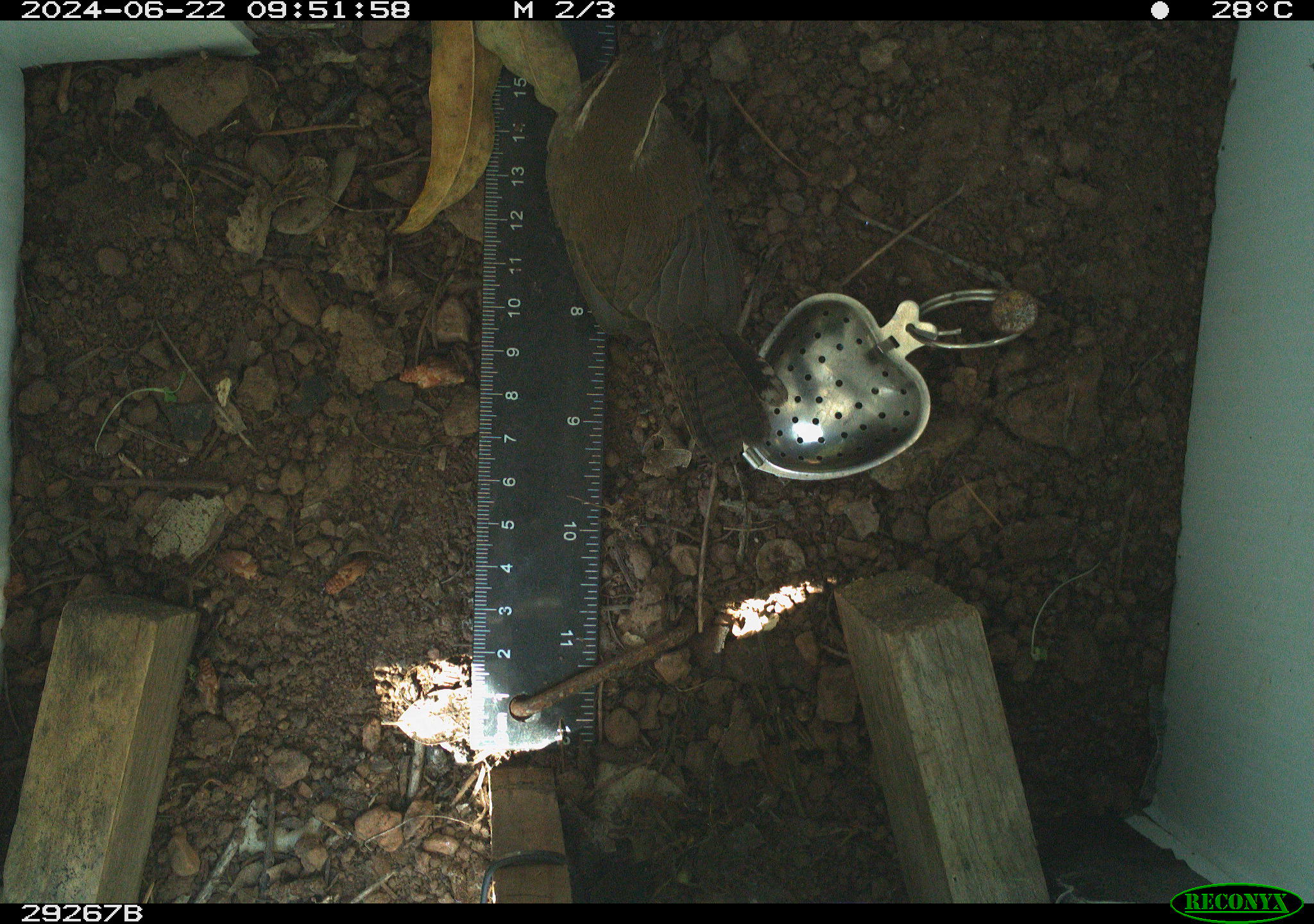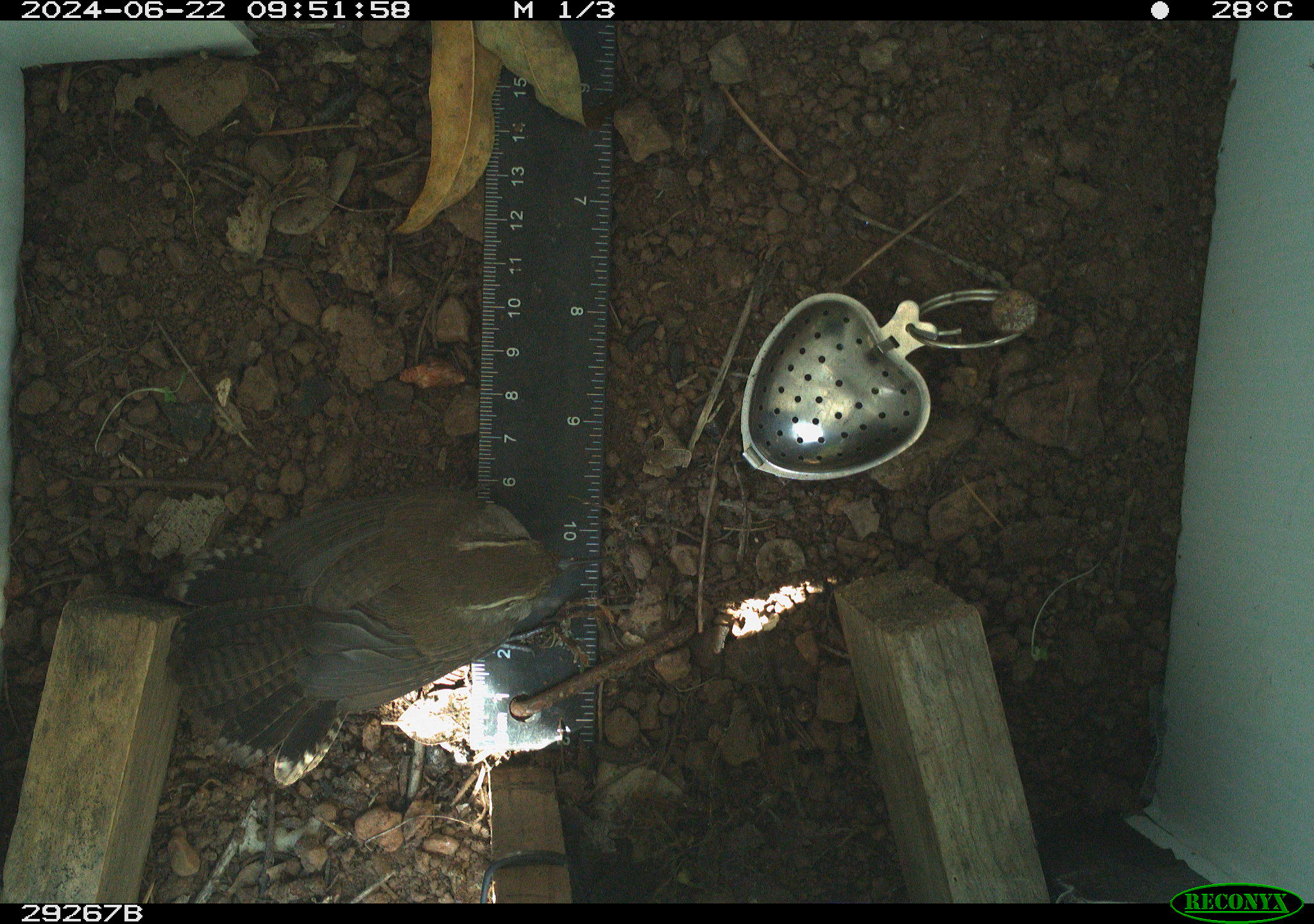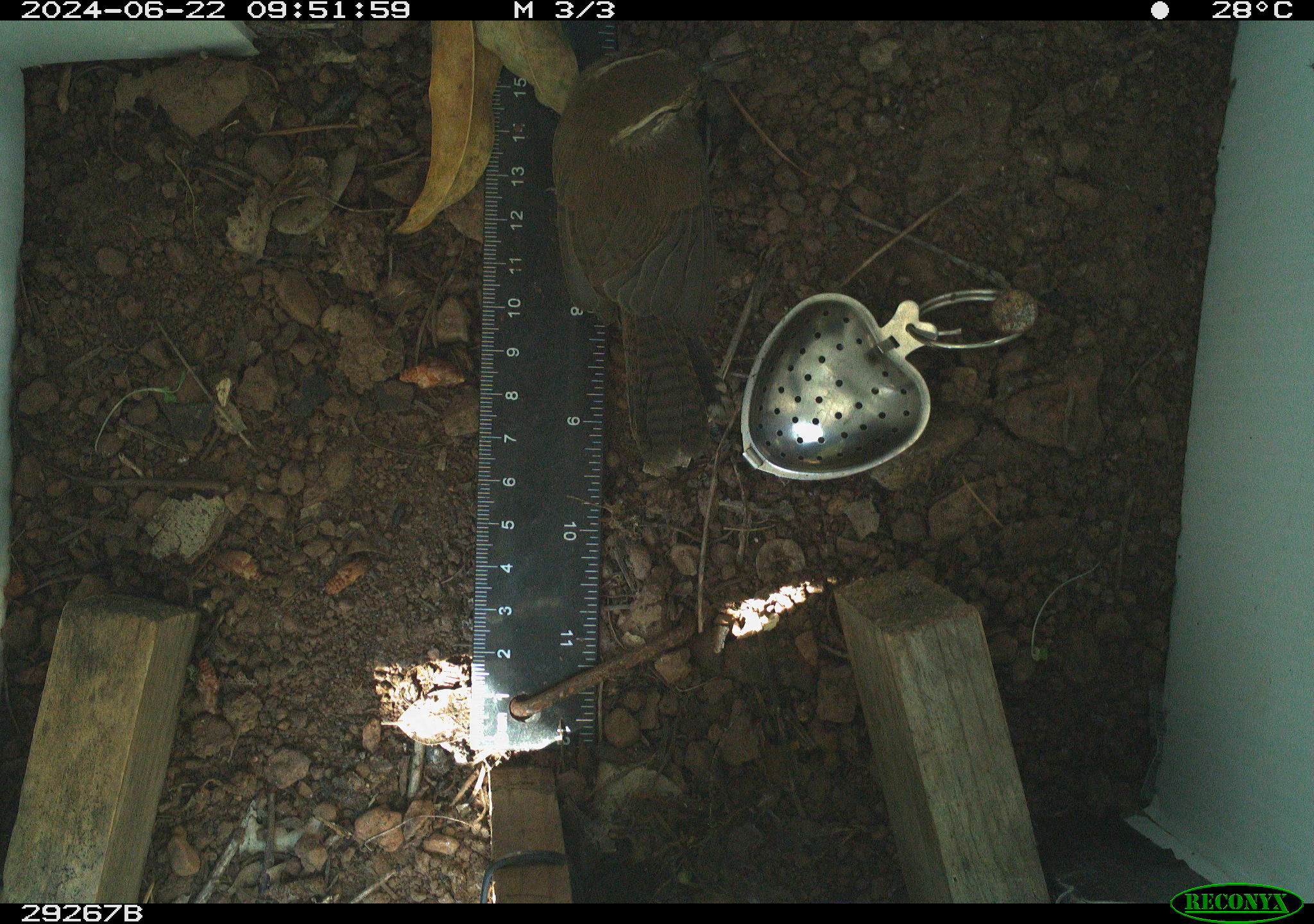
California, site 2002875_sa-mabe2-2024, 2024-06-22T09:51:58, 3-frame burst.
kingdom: Animalia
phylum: Chordata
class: Aves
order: Passeriformes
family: Troglodytidae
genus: Thryomanes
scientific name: Thryomanes bewickii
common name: bewick's wren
Bewick's wren (Thryomanes bewickii).